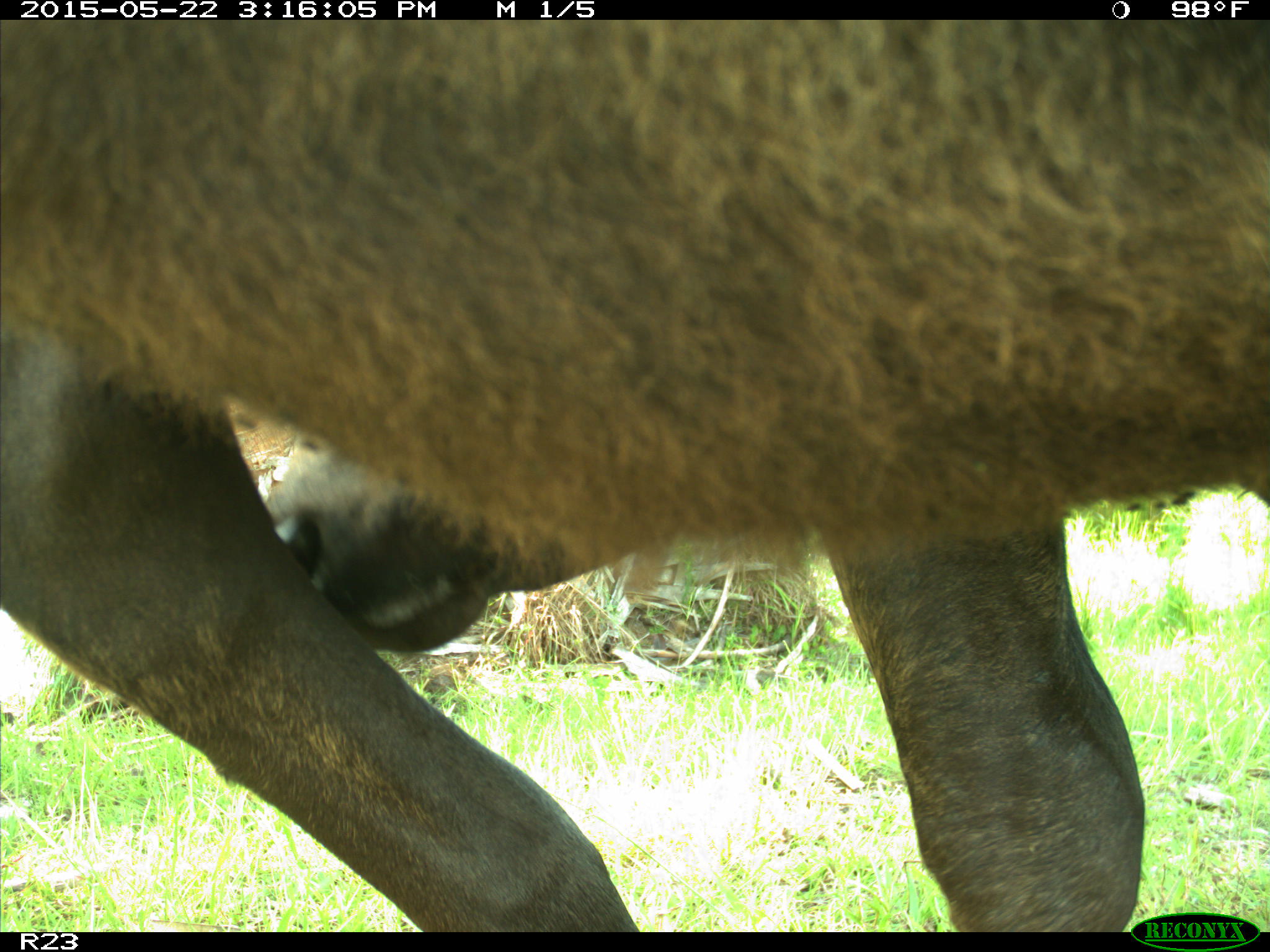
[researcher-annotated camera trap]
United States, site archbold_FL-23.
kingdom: Animalia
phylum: Chordata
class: Mammalia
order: Artiodactyla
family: Bovidae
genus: Bos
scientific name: Bos taurus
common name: domestic cow